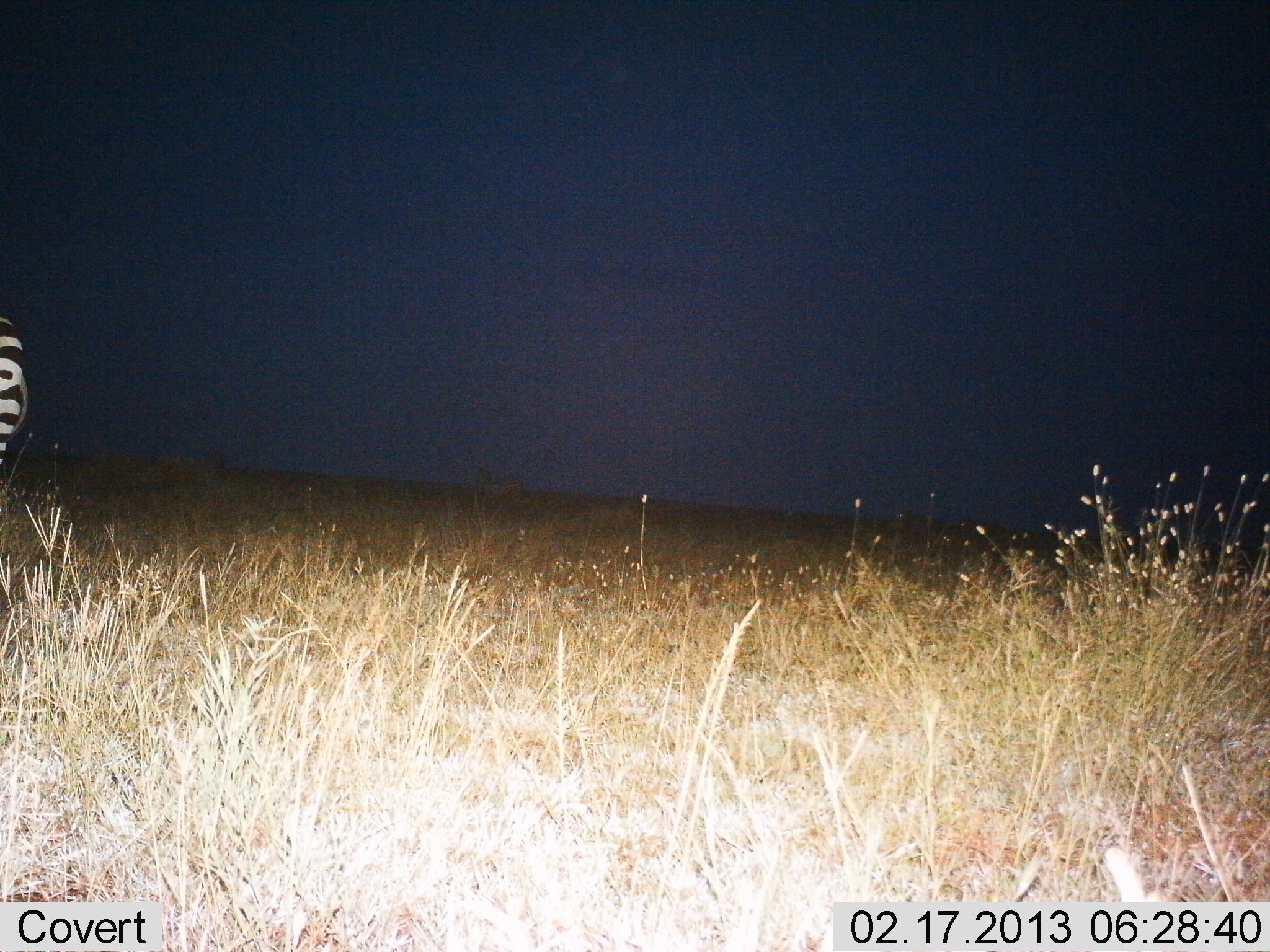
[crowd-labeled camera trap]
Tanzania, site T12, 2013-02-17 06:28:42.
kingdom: Animalia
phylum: Chordata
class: Mammalia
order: Perissodactyla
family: Equidae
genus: Equus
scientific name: Equus quagga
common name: plains zebra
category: zebra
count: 1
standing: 83%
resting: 7%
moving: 10%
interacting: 0%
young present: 0%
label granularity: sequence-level